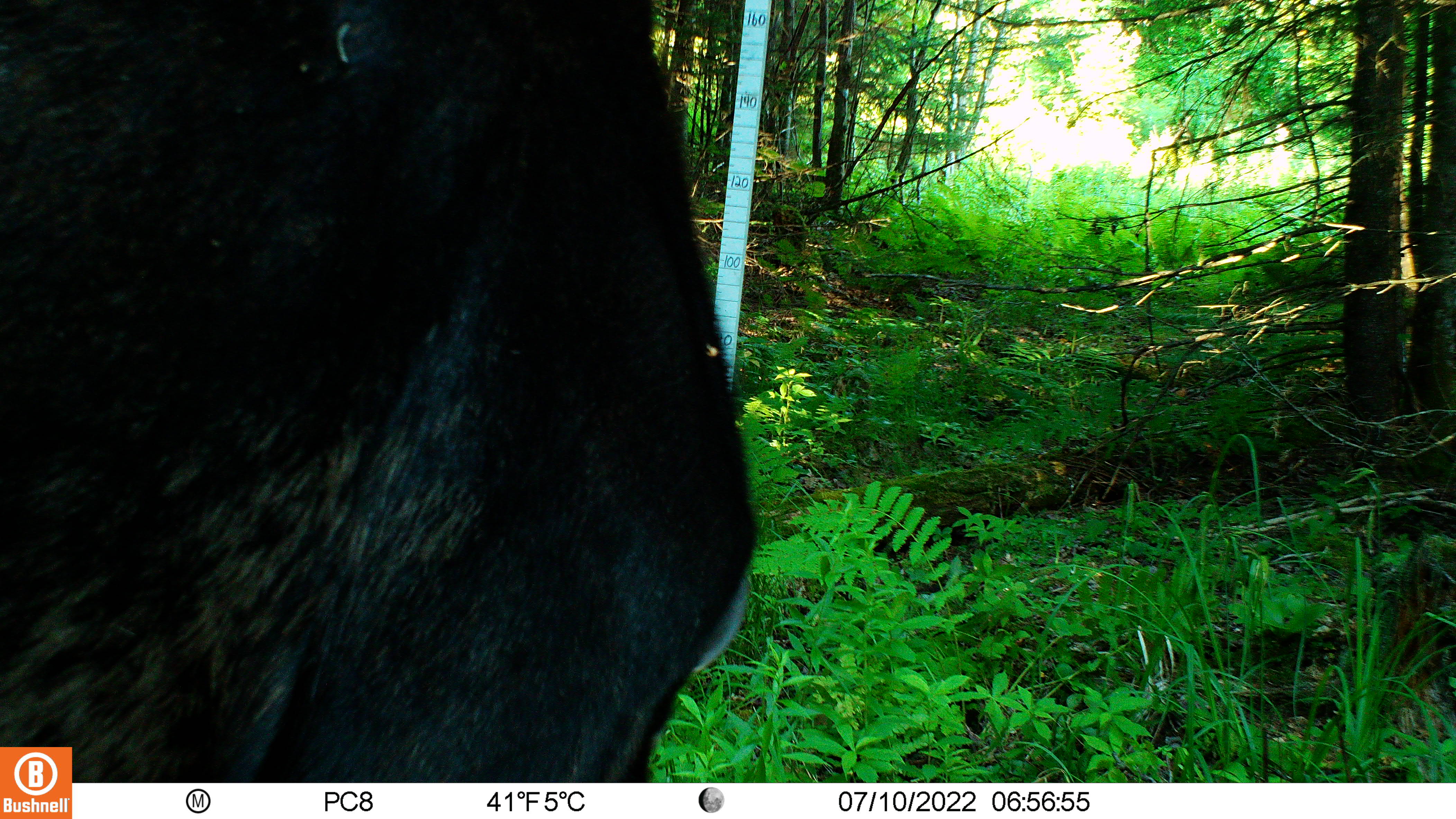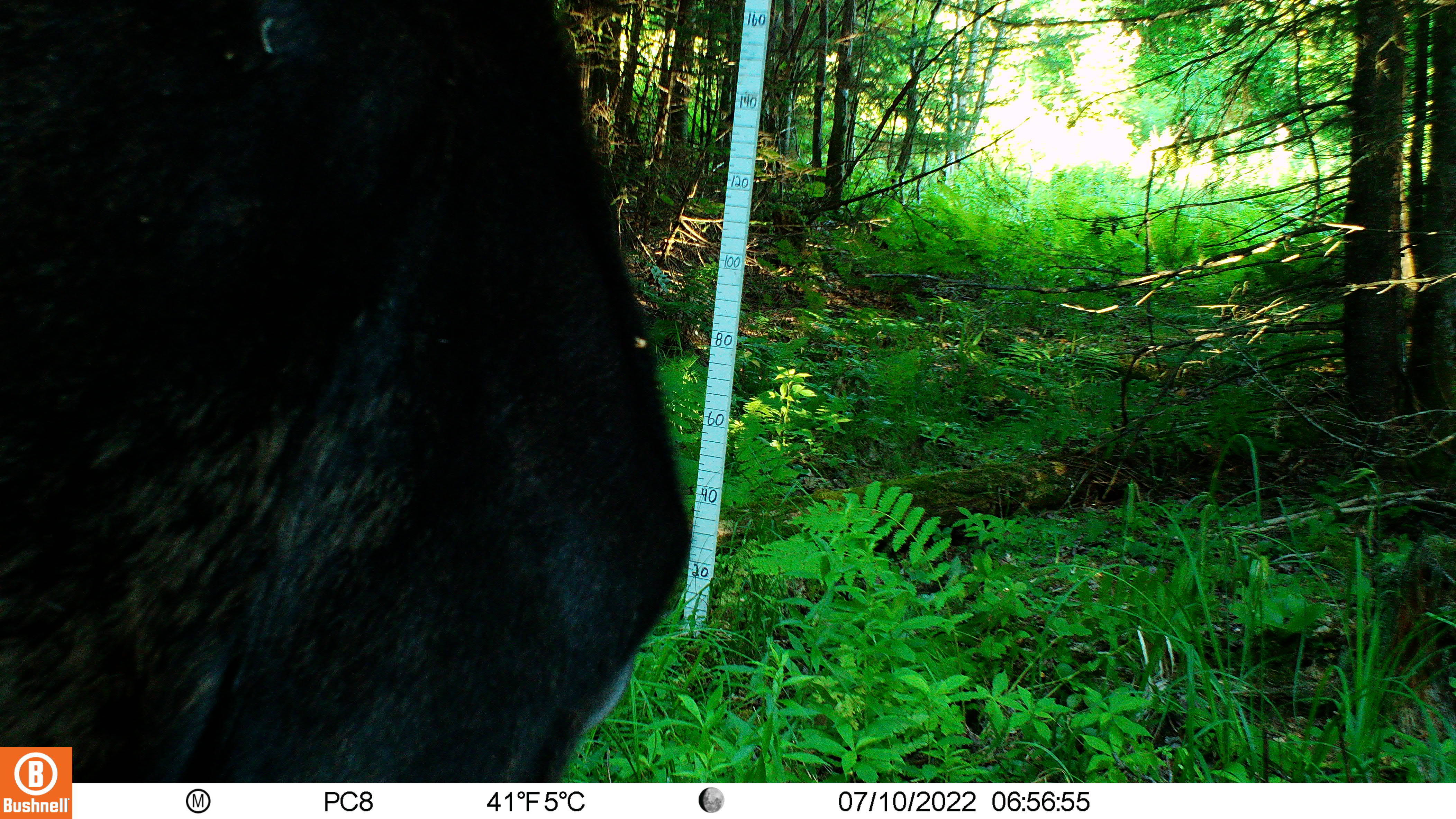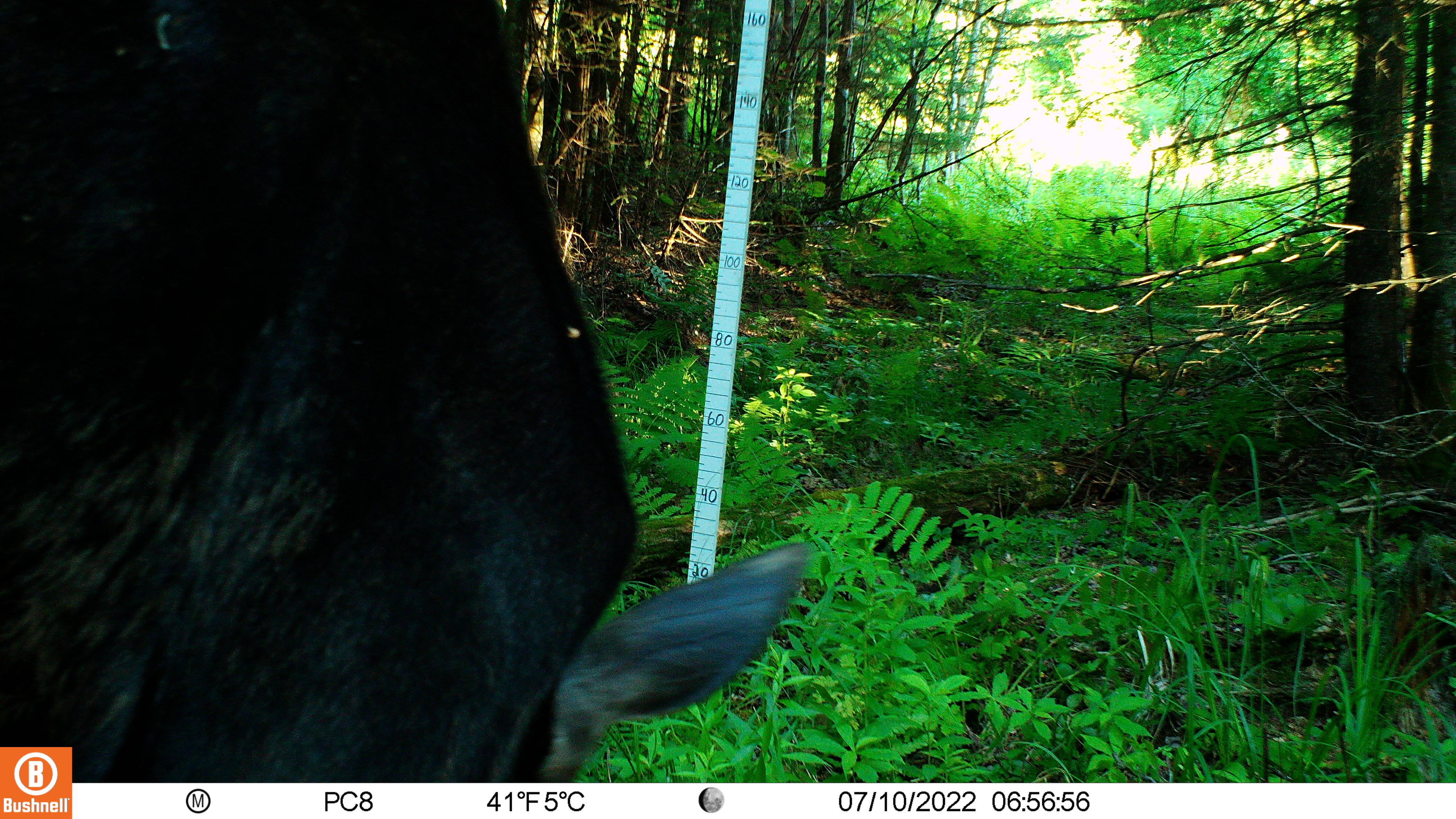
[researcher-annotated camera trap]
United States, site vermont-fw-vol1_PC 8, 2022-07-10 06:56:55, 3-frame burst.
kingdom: Animalia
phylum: Chordata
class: Mammalia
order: Artiodactyla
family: Cervidae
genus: Alces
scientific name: Alces alces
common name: moose